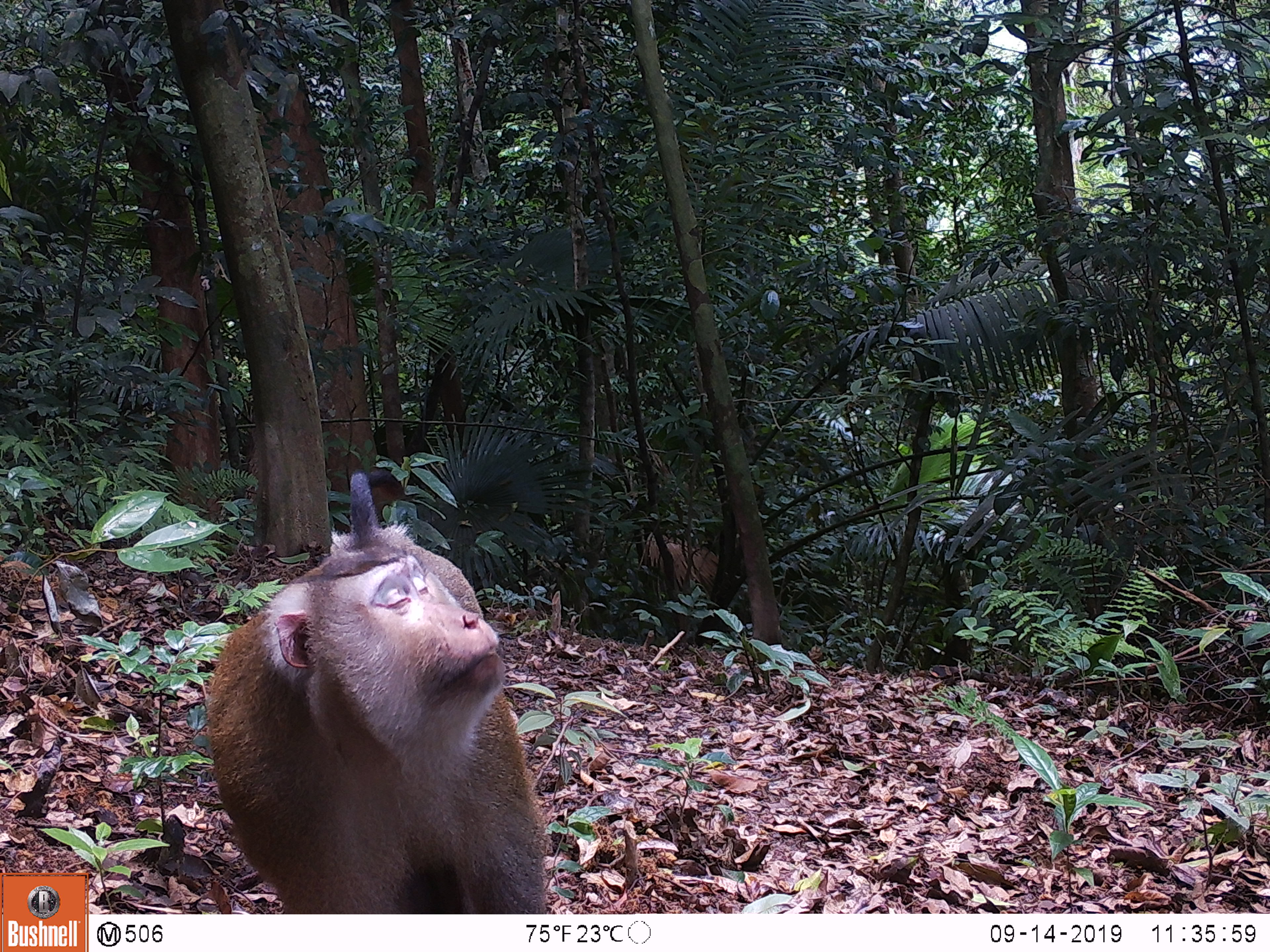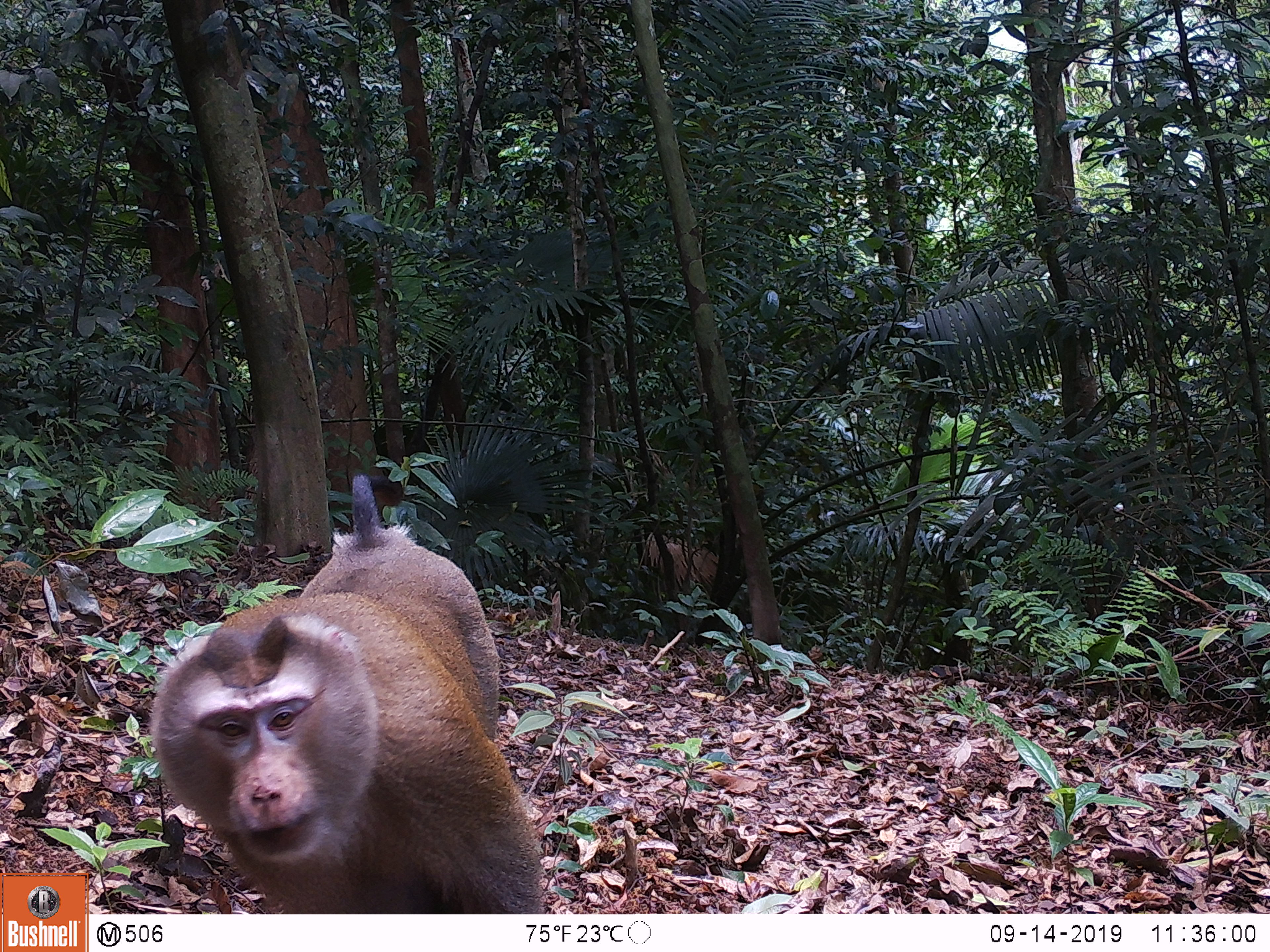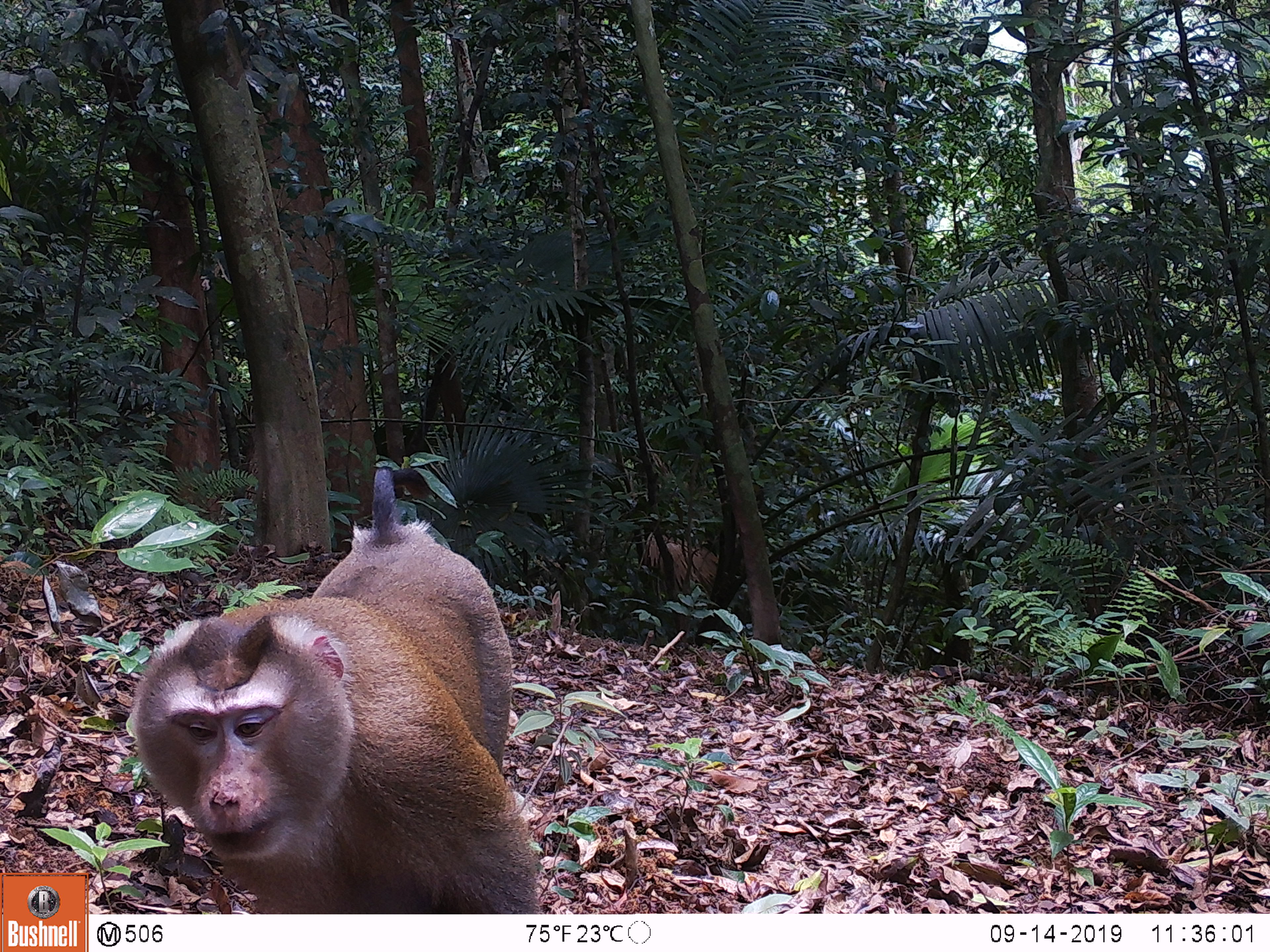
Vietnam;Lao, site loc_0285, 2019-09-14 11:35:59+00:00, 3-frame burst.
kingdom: Animalia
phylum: Chordata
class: Mammalia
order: Primates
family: Cercopithecidae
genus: Macaca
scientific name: Macaca nemestrina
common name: pig-tailed macaque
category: pig tailed macaque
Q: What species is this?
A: Pig tailed macaque (pig-tailed macaque) (Macaca nemestrina).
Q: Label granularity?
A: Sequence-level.